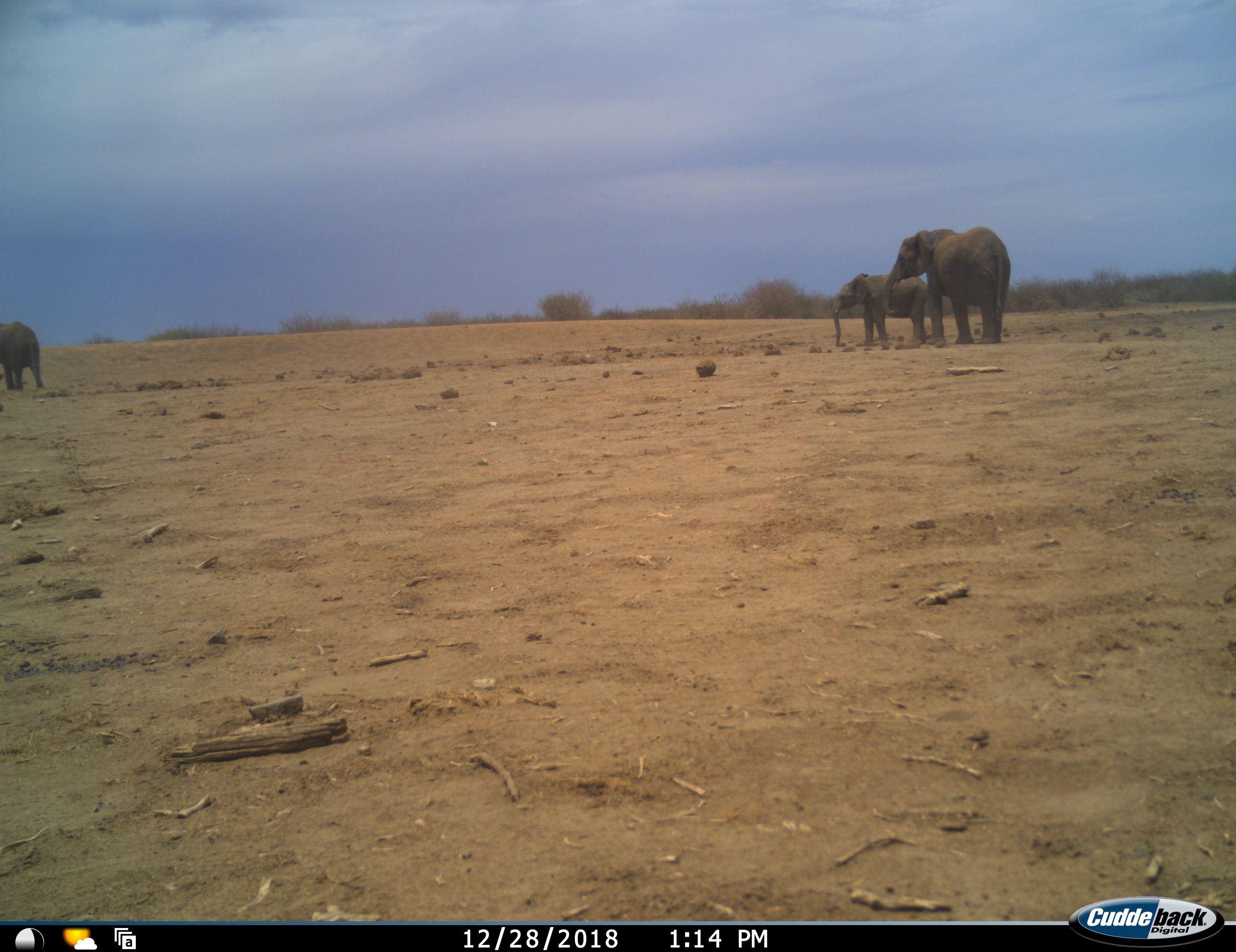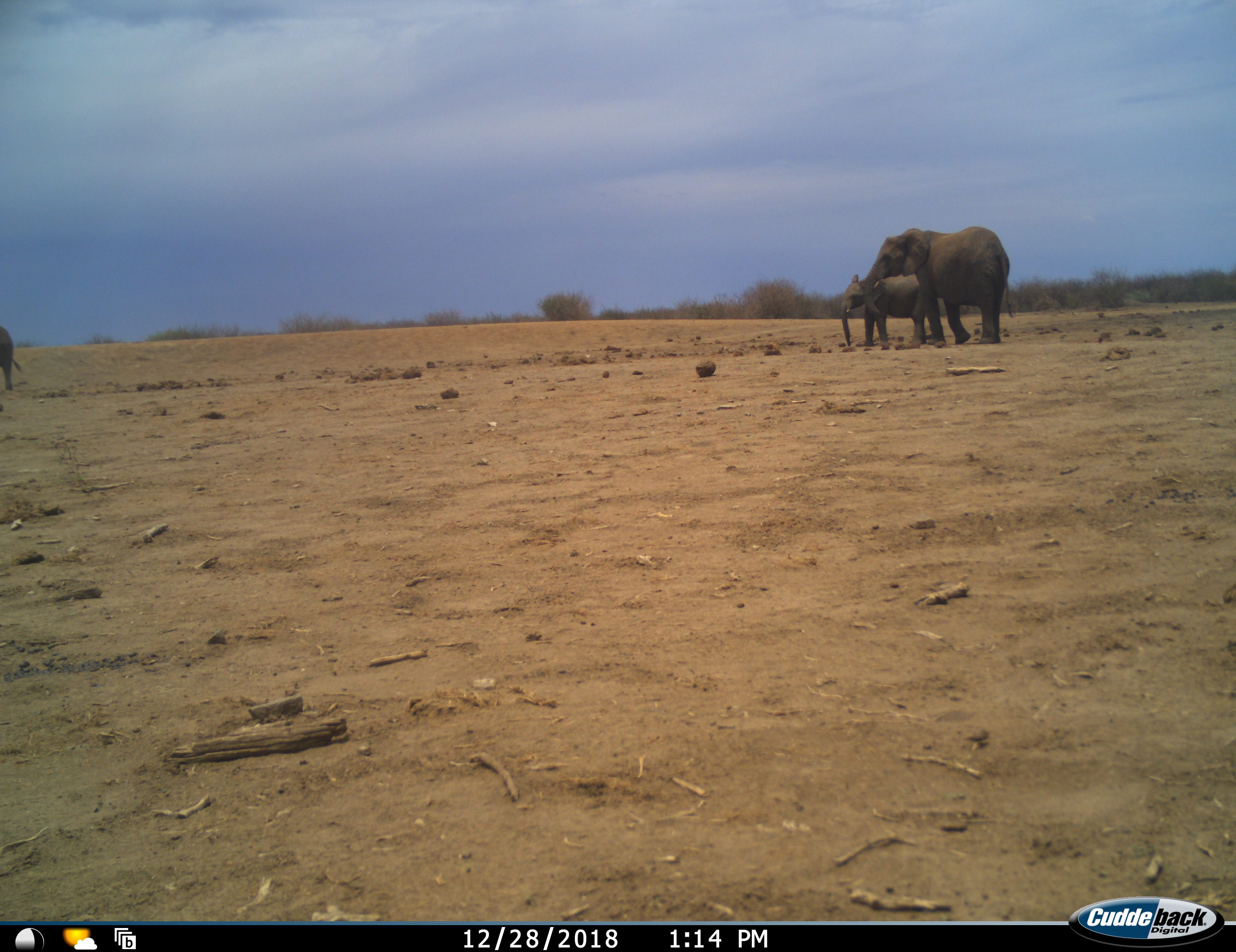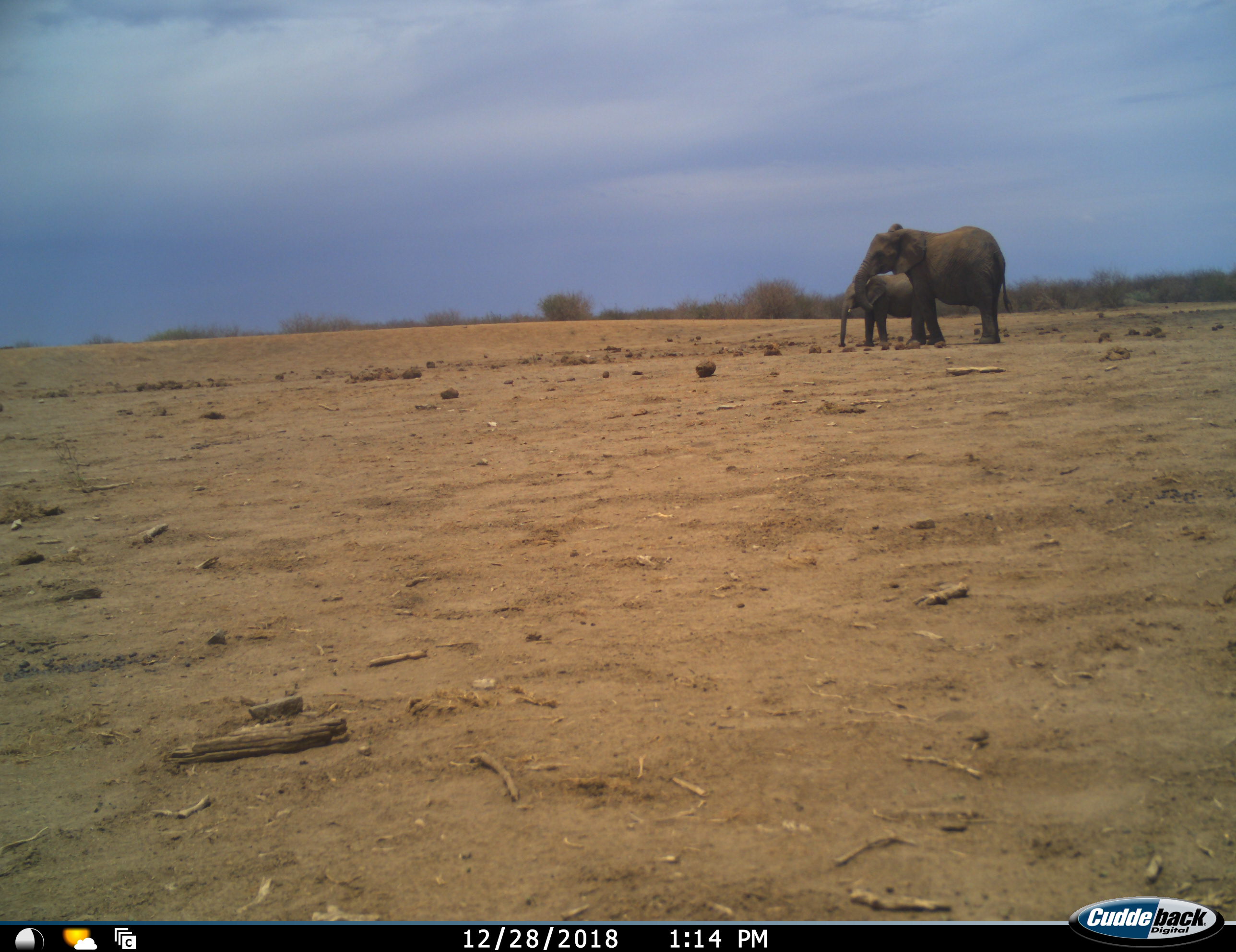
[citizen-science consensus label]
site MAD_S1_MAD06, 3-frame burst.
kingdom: Animalia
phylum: Chordata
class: Mammalia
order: Proboscidea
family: Elephantidae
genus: Loxodonta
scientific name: Loxodonta africana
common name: african bush elephant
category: elephant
Elephant (african bush elephant) (Loxodonta africana), count 3. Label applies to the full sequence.